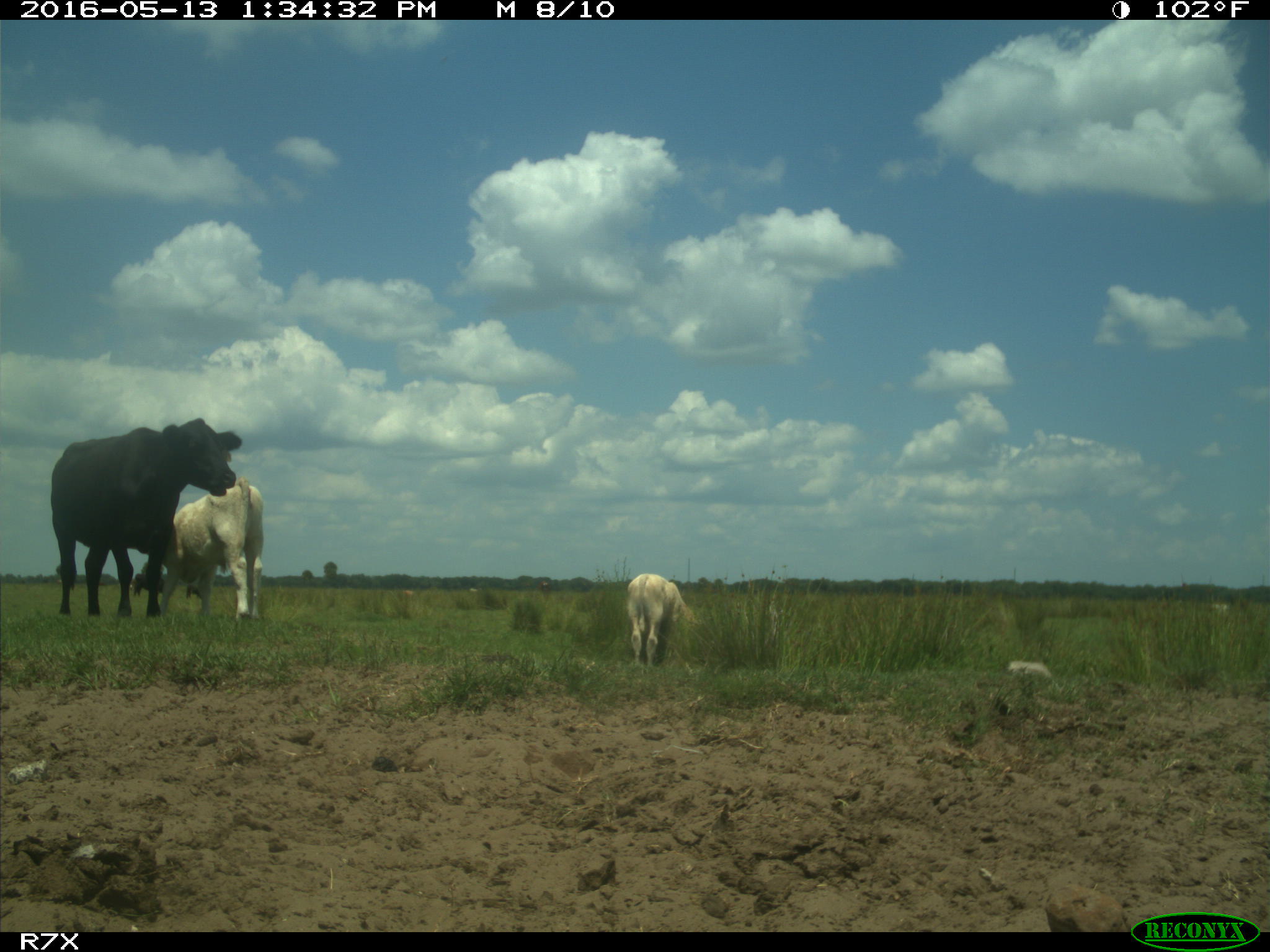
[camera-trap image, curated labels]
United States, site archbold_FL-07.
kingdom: Animalia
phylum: Chordata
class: Mammalia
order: Artiodactyla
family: Bovidae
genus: Bos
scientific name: Bos taurus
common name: domestic cow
Bos taurus (domestic cow).